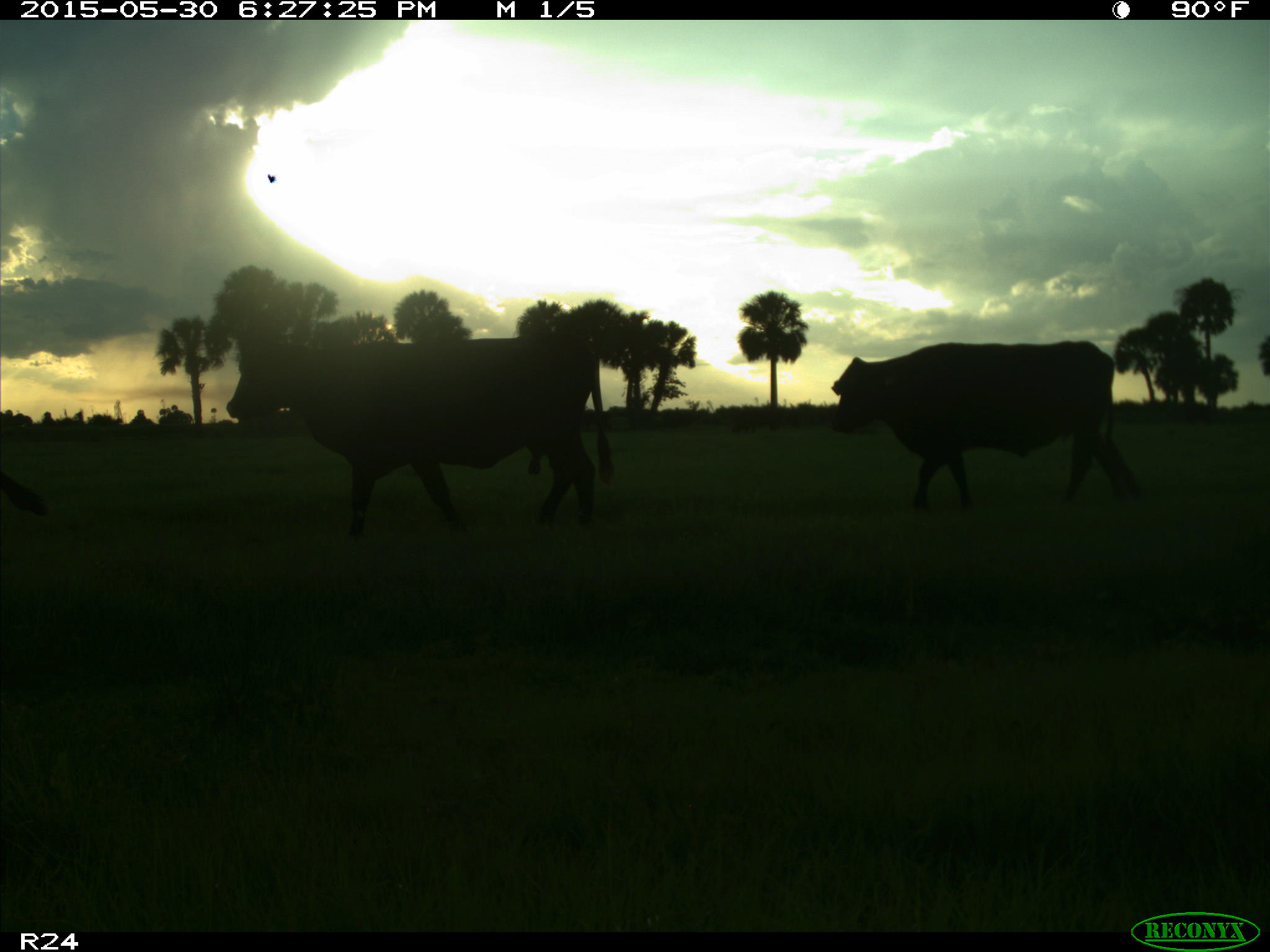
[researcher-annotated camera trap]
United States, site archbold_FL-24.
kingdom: Animalia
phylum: Chordata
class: Mammalia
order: Artiodactyla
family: Bovidae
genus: Bos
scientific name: Bos taurus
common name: domestic cow